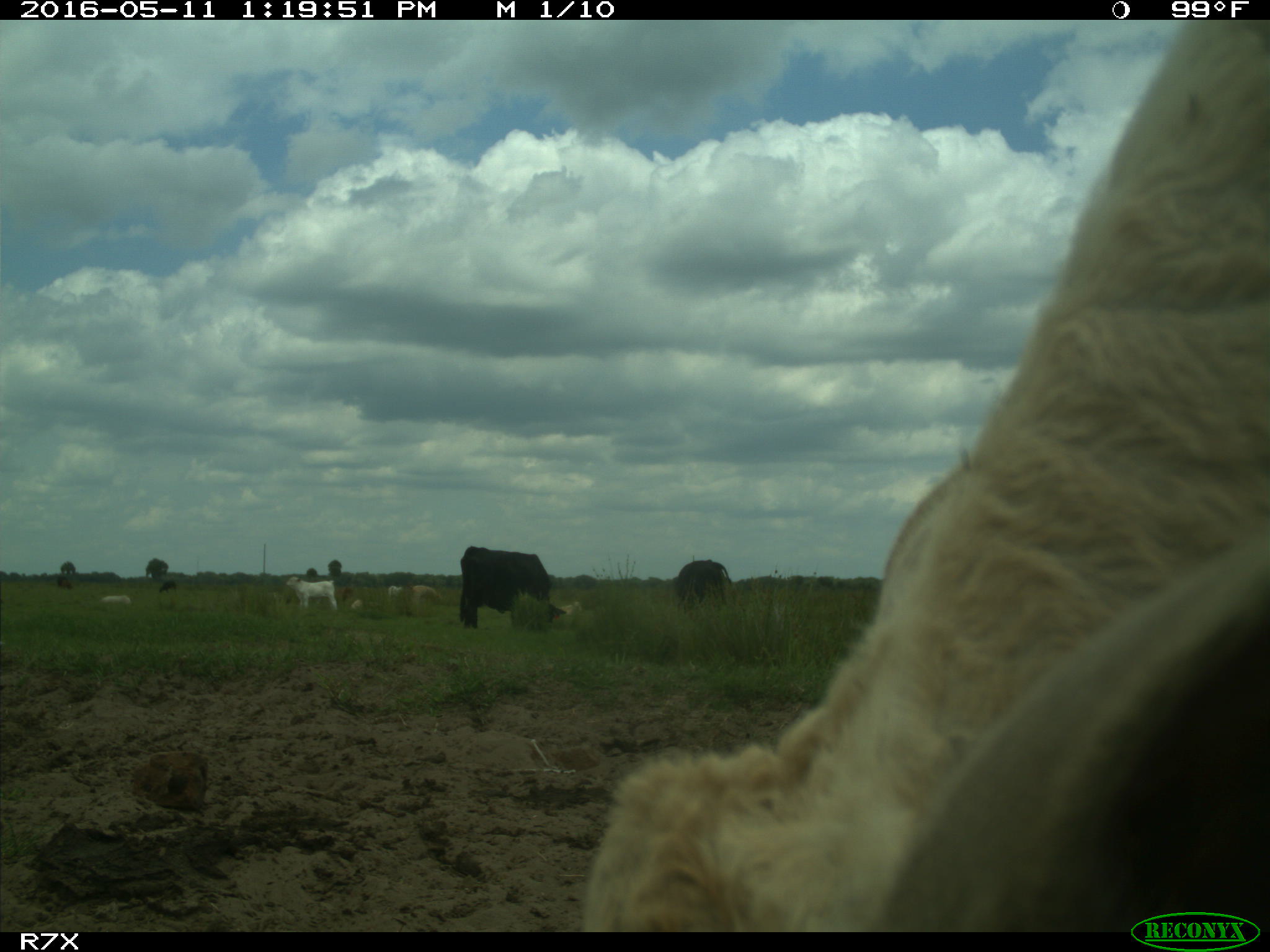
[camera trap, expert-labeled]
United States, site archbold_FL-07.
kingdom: Animalia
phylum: Chordata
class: Mammalia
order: Artiodactyla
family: Bovidae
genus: Bos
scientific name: Bos taurus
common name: domestic cow